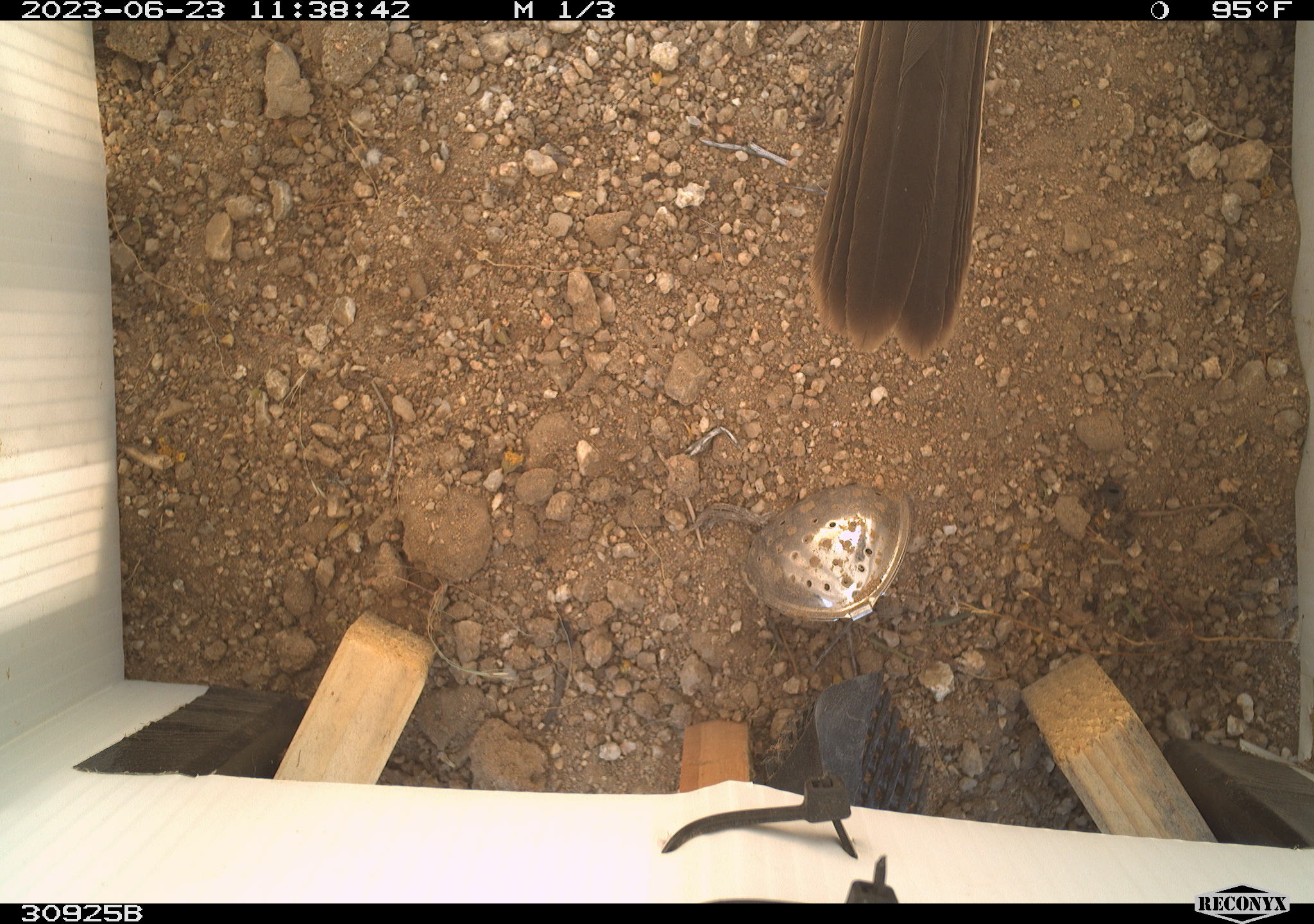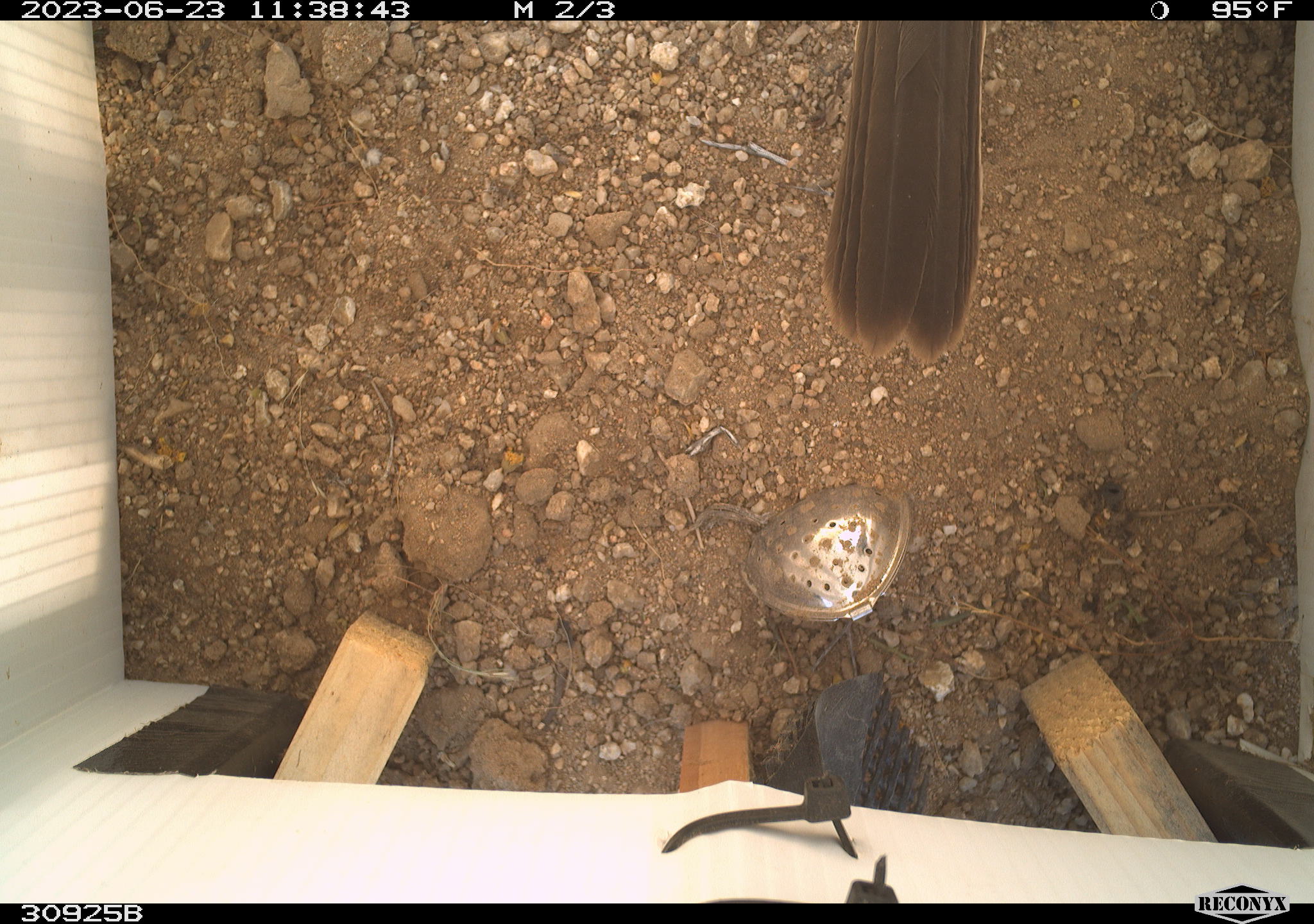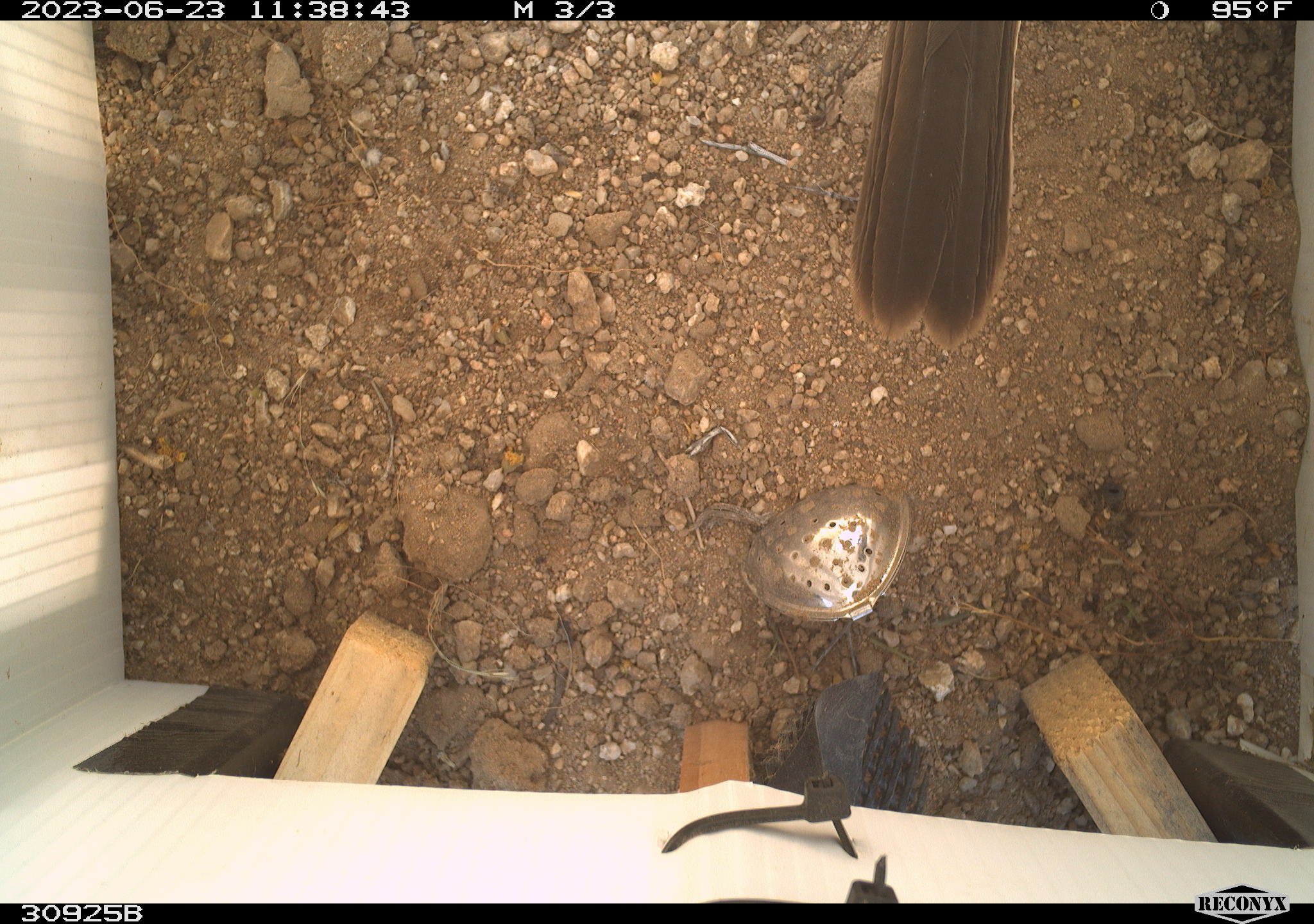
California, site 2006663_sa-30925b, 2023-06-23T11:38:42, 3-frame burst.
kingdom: Animalia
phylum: Chordata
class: Aves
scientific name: Aves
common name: bird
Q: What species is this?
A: Bird (Aves).